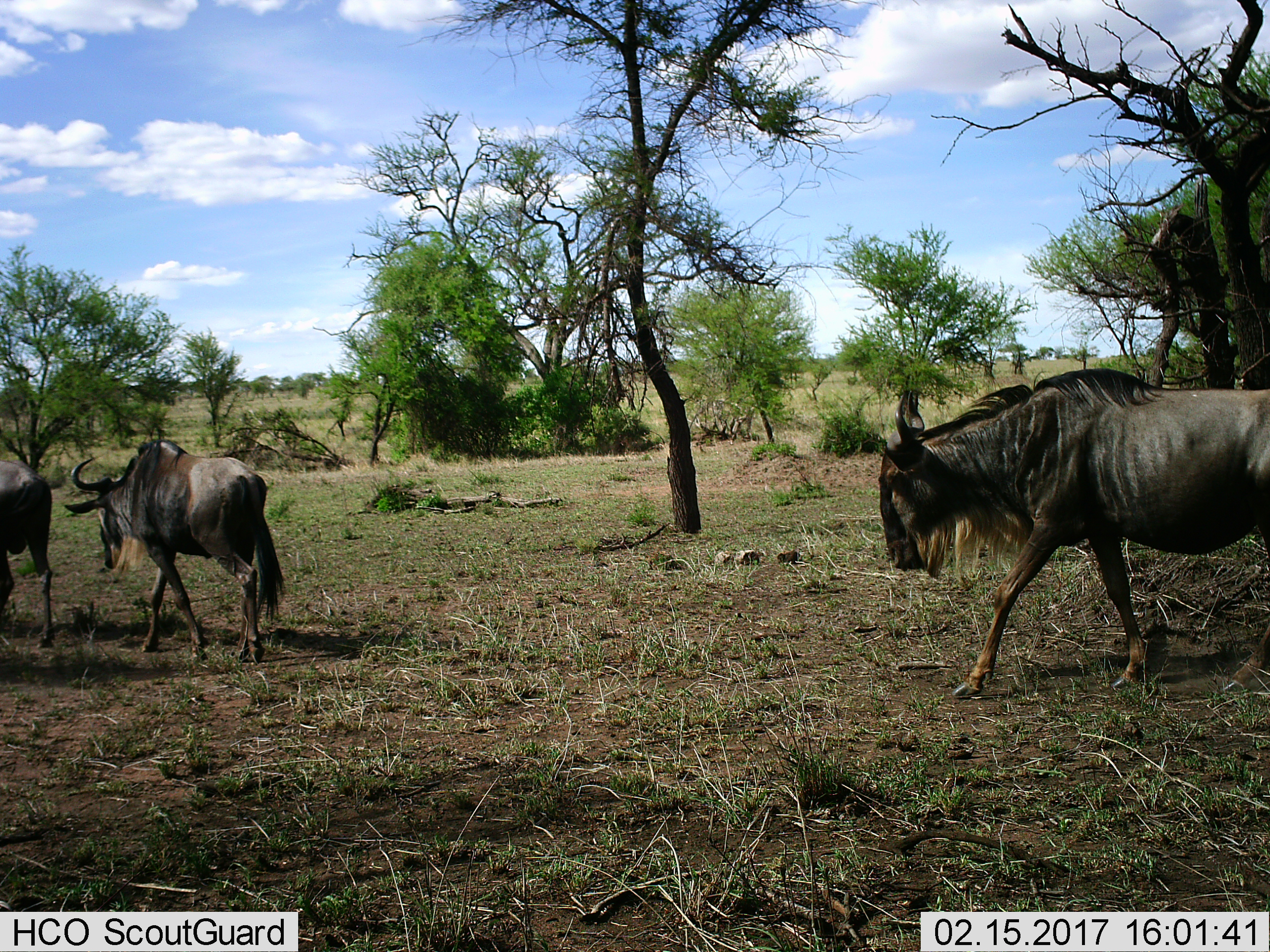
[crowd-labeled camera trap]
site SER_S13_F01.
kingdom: Animalia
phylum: Chordata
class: Mammalia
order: Artiodactyla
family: Bovidae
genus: Connochaetes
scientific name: Connochaetes taurinus taurinus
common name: blue wildebeest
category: wildebeestblue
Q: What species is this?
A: Wildebeestblue (blue wildebeest) (Connochaetes taurinus taurinus).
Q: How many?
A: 3.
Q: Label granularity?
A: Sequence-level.